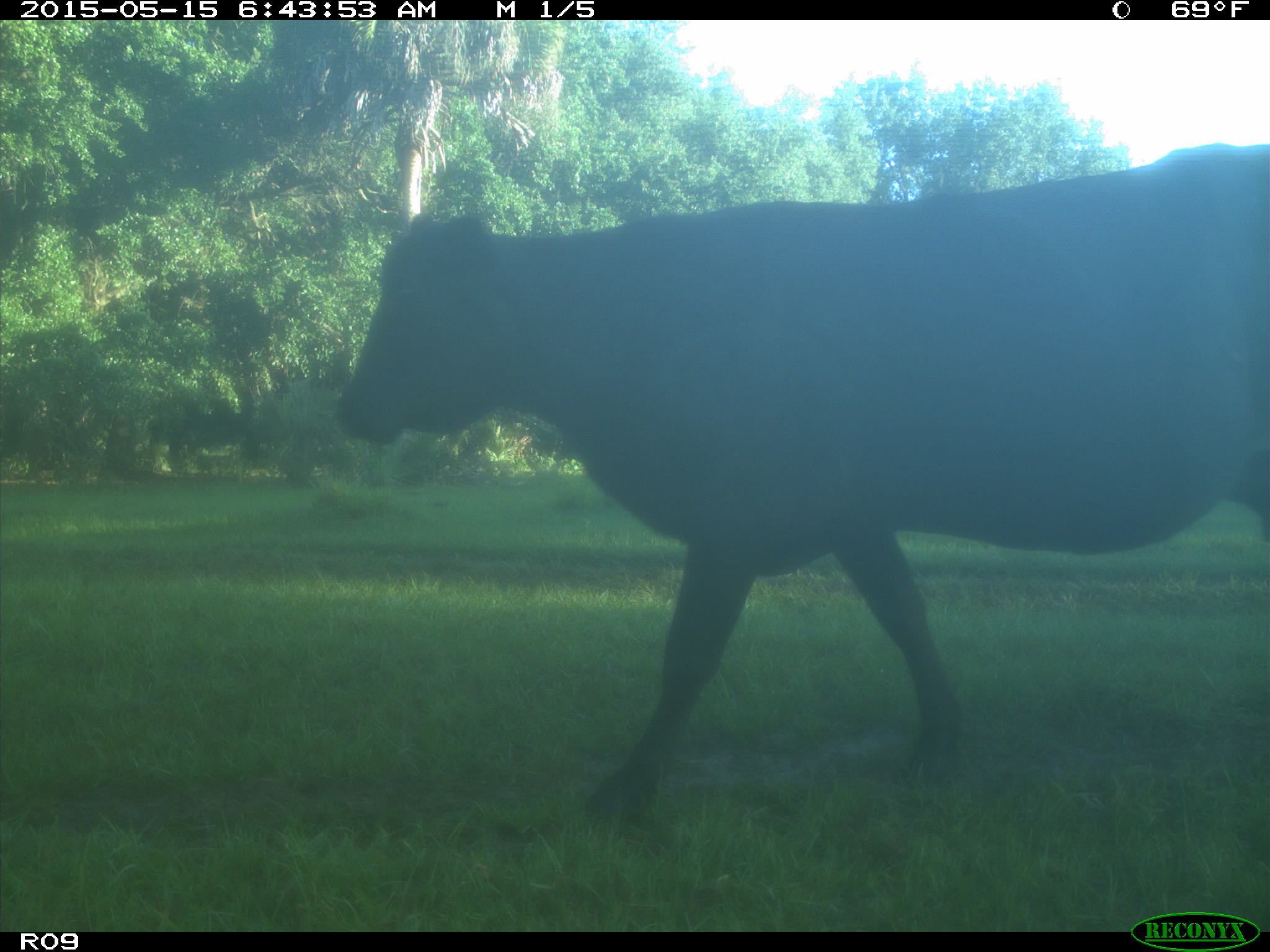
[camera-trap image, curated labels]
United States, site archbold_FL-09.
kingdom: Animalia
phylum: Chordata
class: Mammalia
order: Artiodactyla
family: Bovidae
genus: Bos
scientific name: Bos taurus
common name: domestic cow